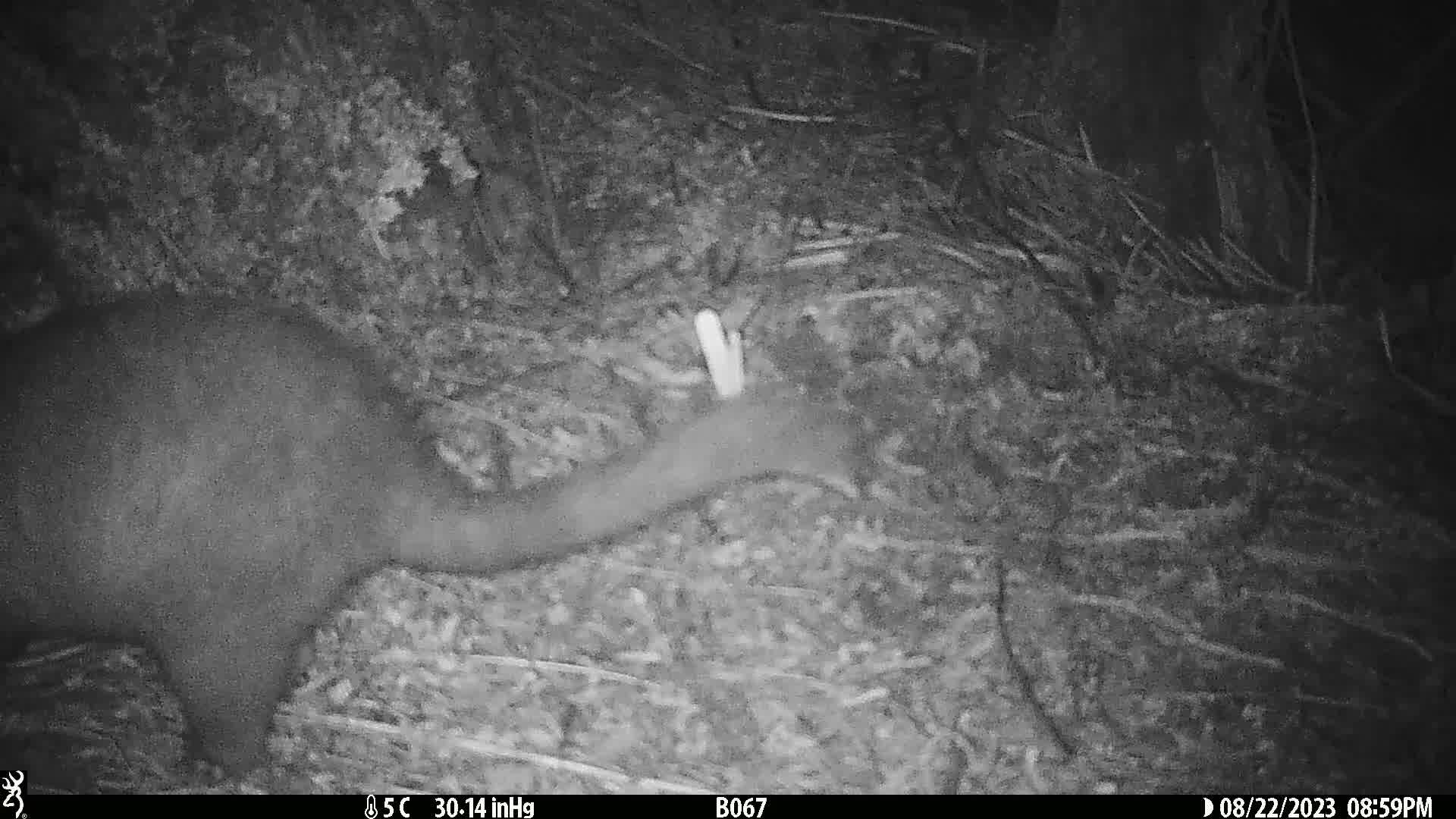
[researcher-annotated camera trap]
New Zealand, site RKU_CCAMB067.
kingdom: Animalia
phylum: Chordata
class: Mammalia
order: Diprotodontia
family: Phalangeridae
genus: Trichosurus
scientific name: Trichosurus vulpecula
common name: common brushtail possum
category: possum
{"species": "possum (common brushtail possum) (Trichosurus vulpecula)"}